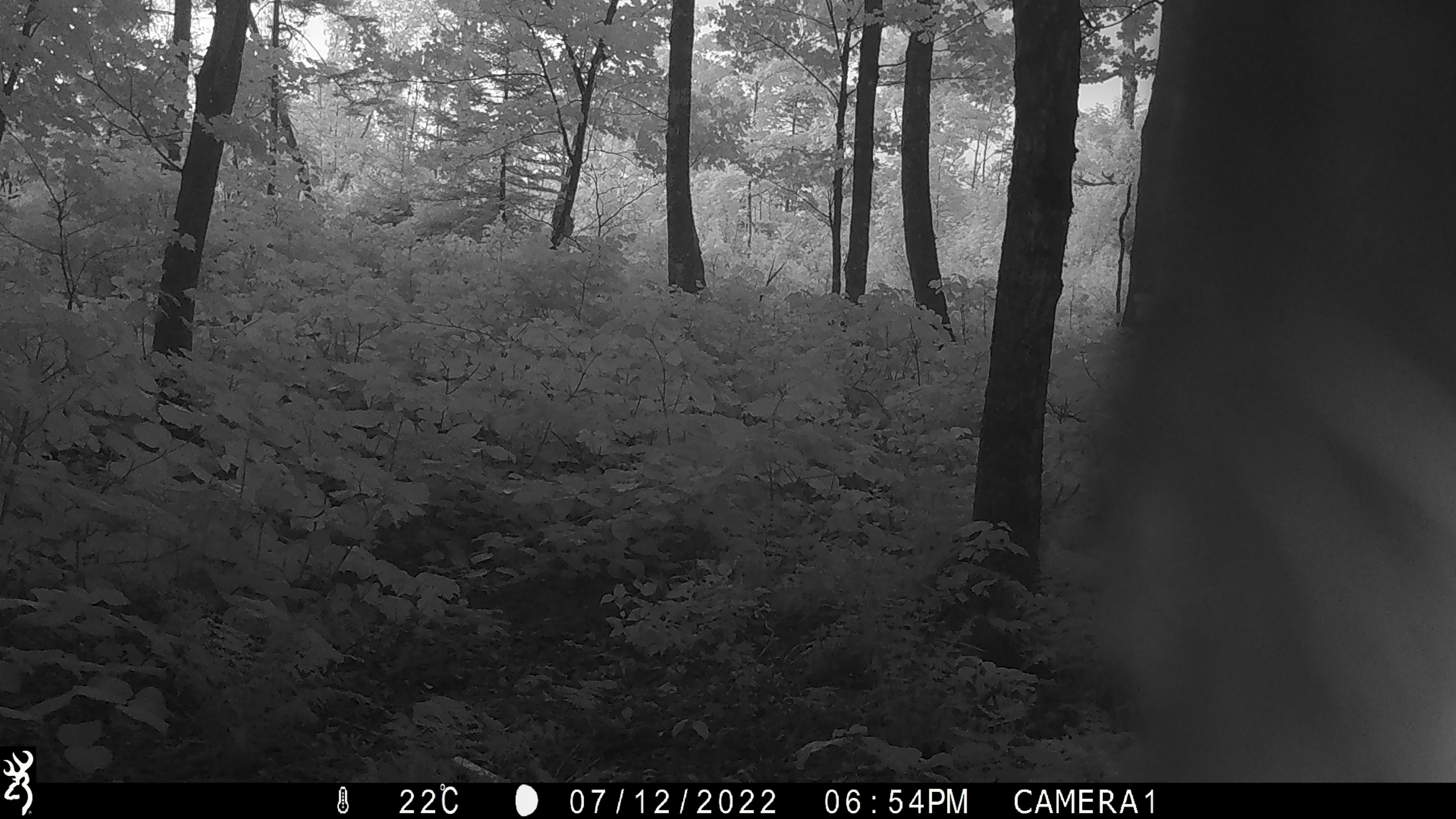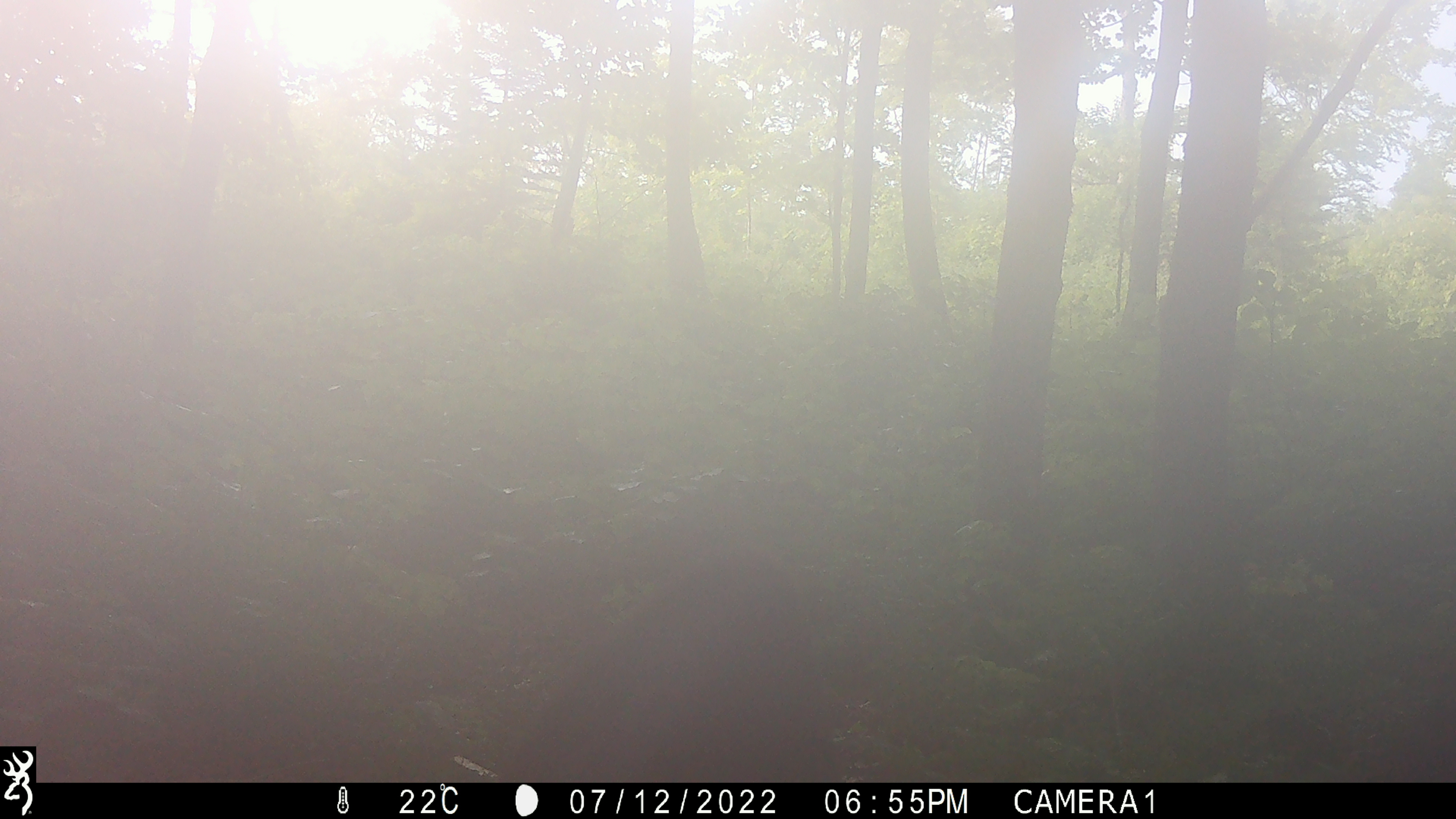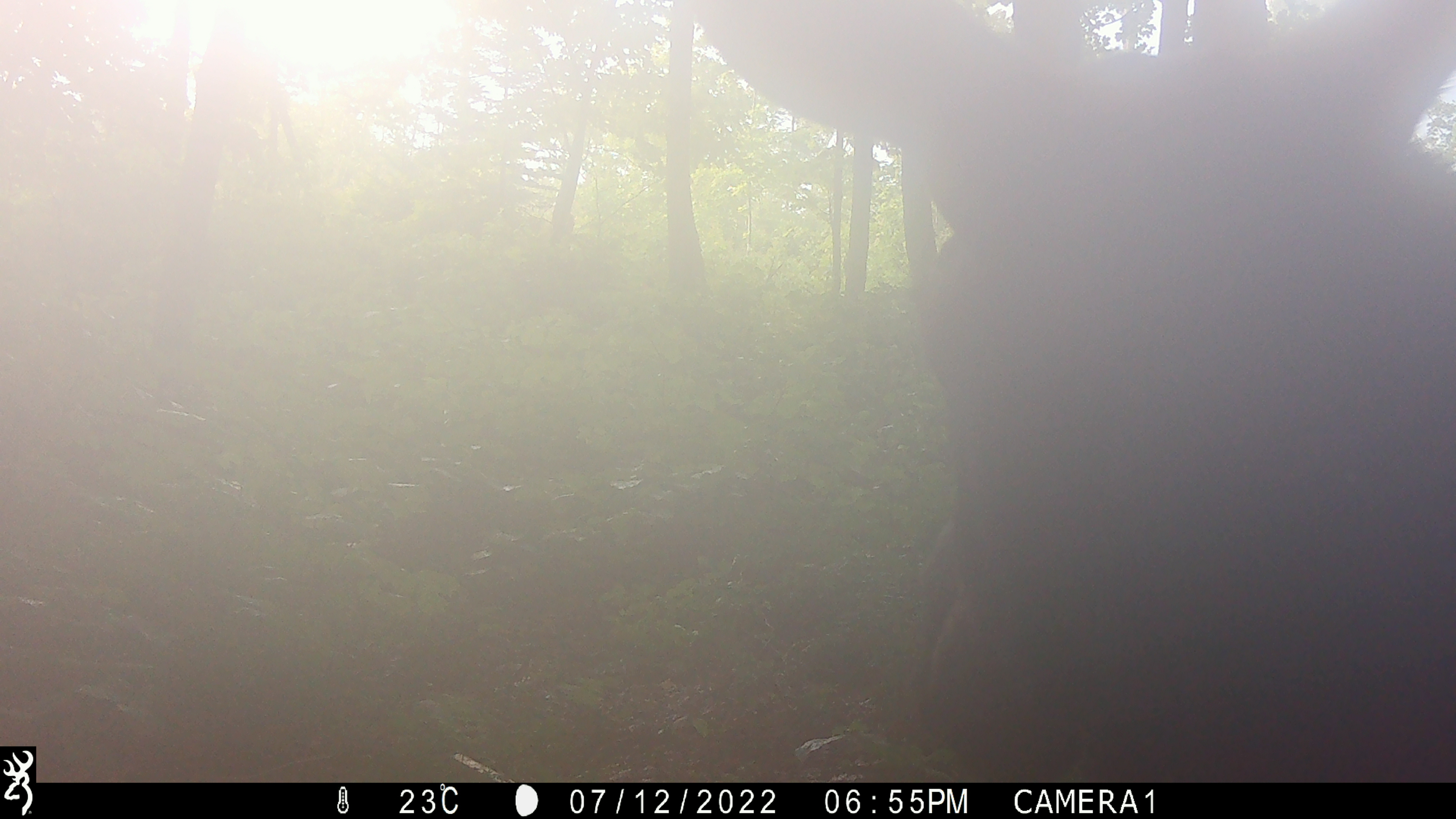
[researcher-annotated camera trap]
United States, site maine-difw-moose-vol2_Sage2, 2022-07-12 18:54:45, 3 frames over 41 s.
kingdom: Animalia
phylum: Chordata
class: Mammalia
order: Artiodactyla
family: Cervidae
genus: Alces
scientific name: Alces alces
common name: moose